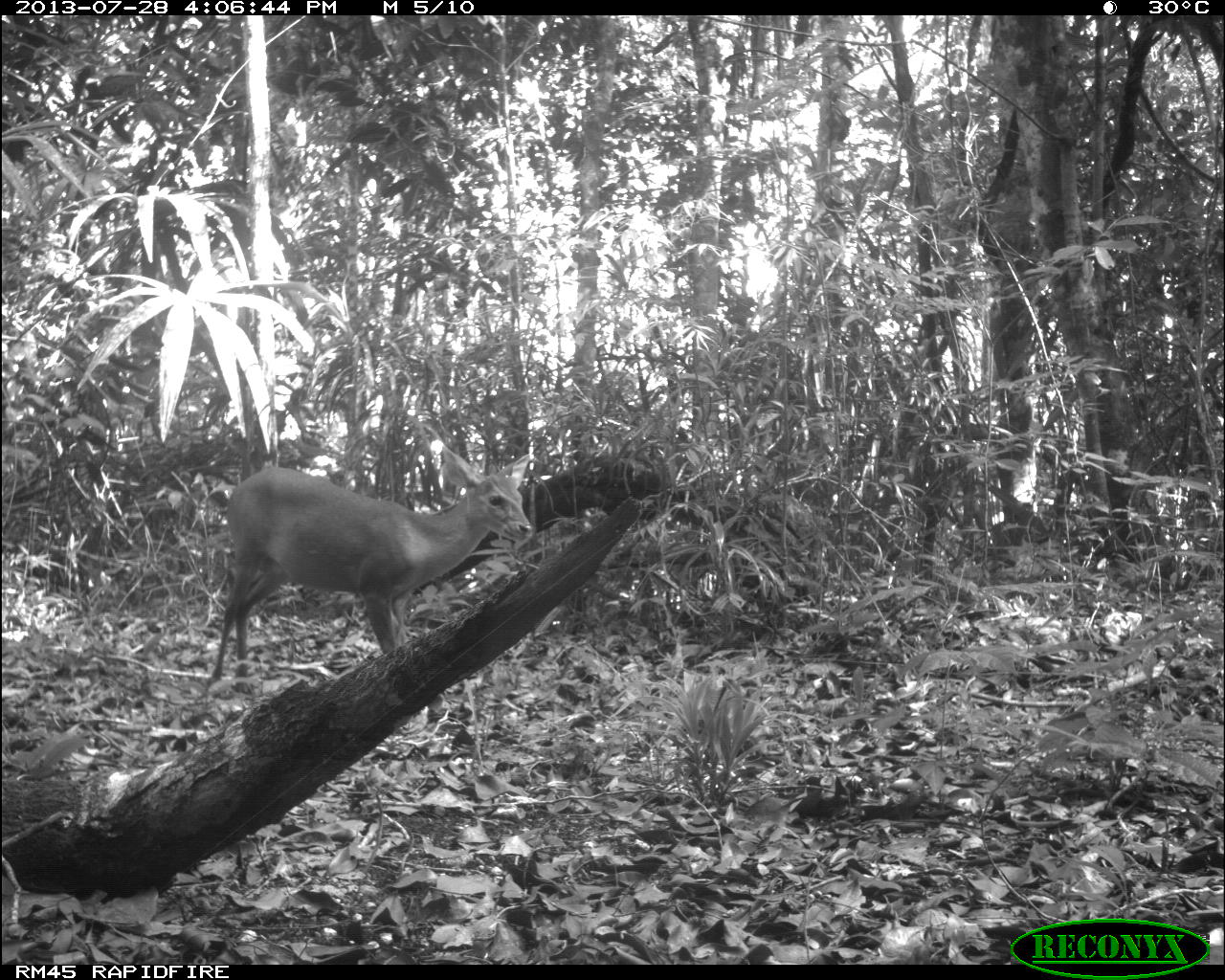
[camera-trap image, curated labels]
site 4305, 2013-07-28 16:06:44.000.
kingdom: Animalia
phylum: Chordata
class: Mammalia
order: Artiodactyla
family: Cervidae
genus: Mazama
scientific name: Mazama temama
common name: central american red brocket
Mazama temama (central american red brocket), count 1, sex male.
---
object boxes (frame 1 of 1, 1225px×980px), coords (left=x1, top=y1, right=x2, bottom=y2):
mazama temama: (left=200, top=445, right=533, bottom=707)